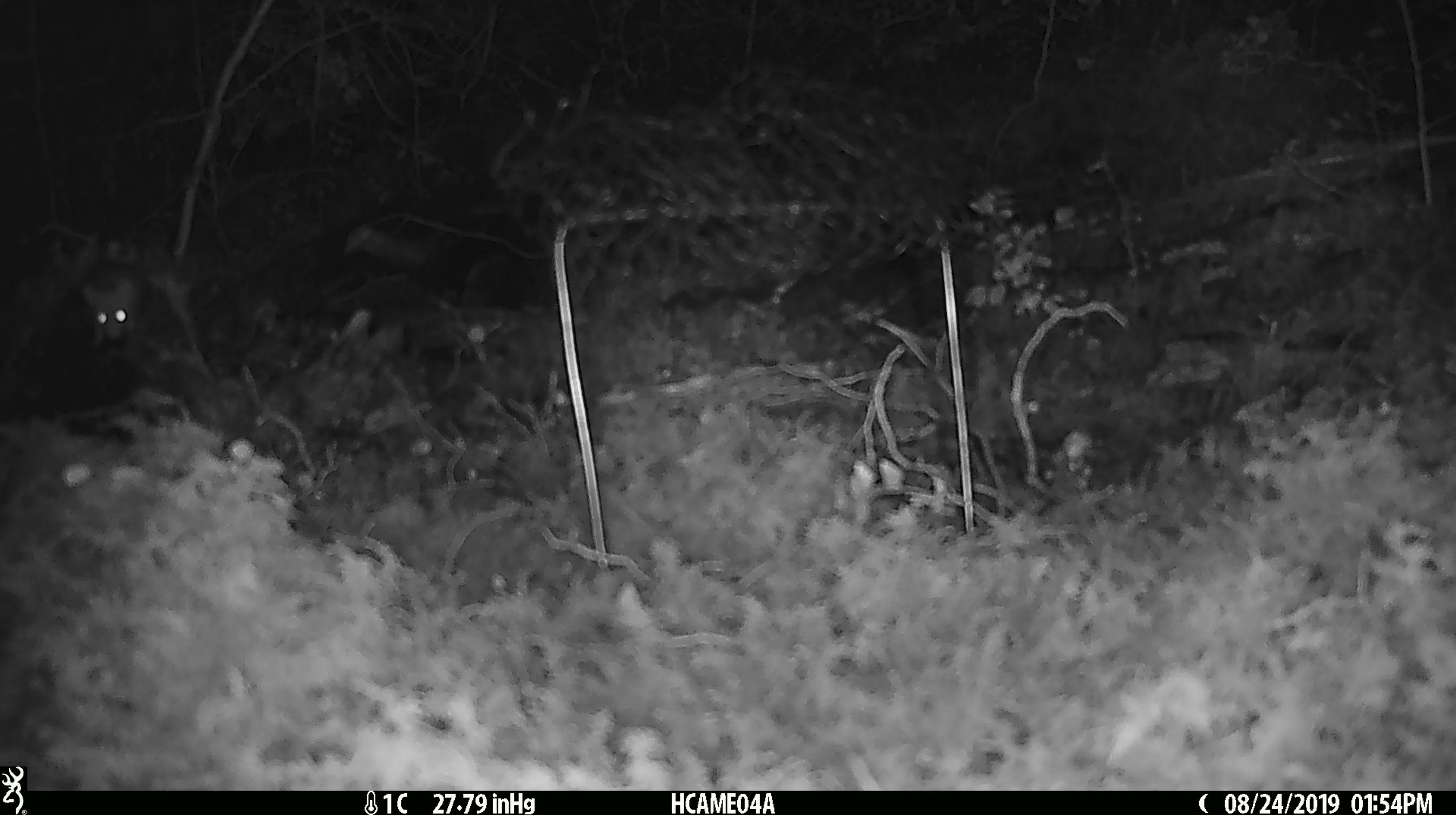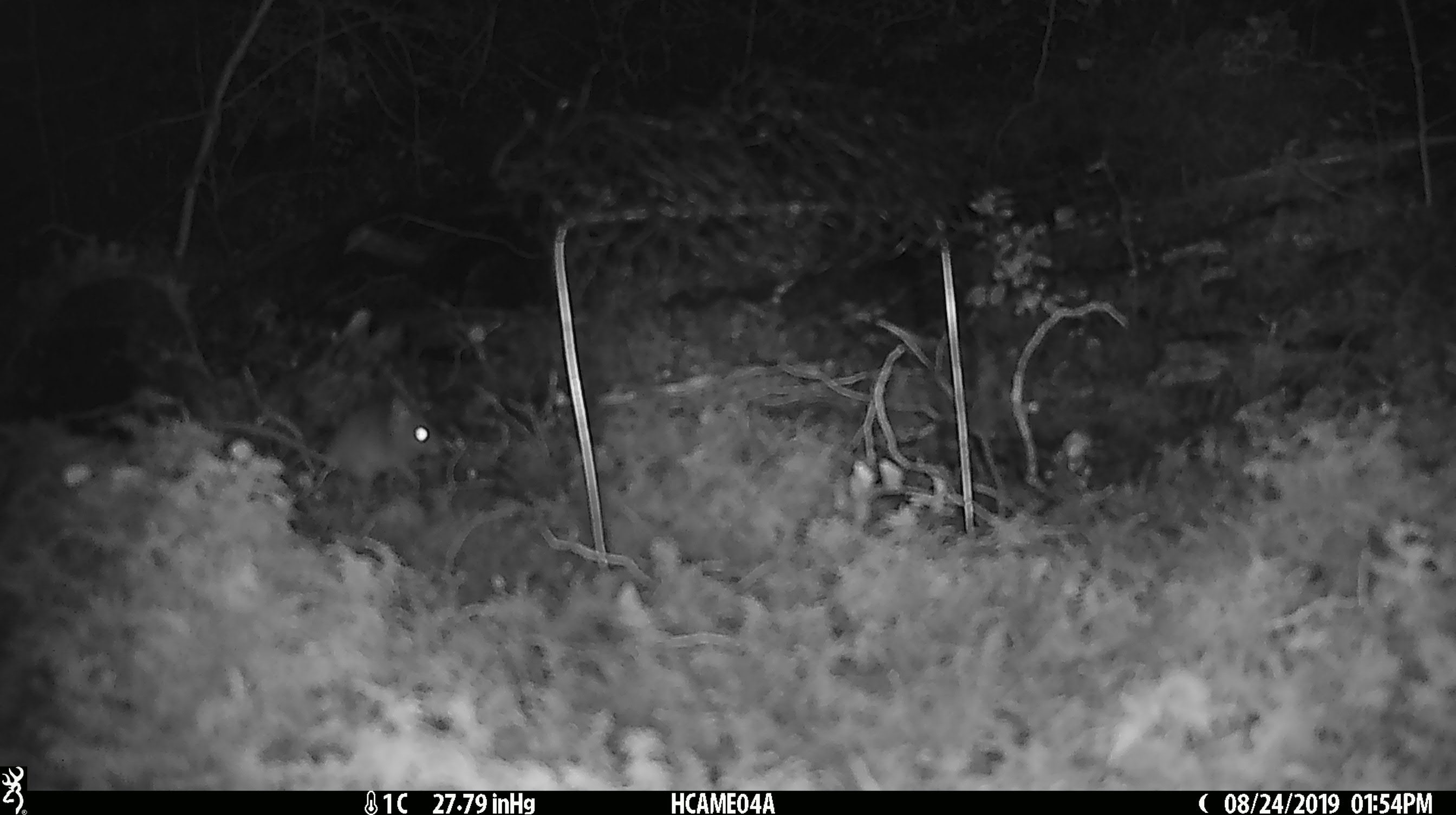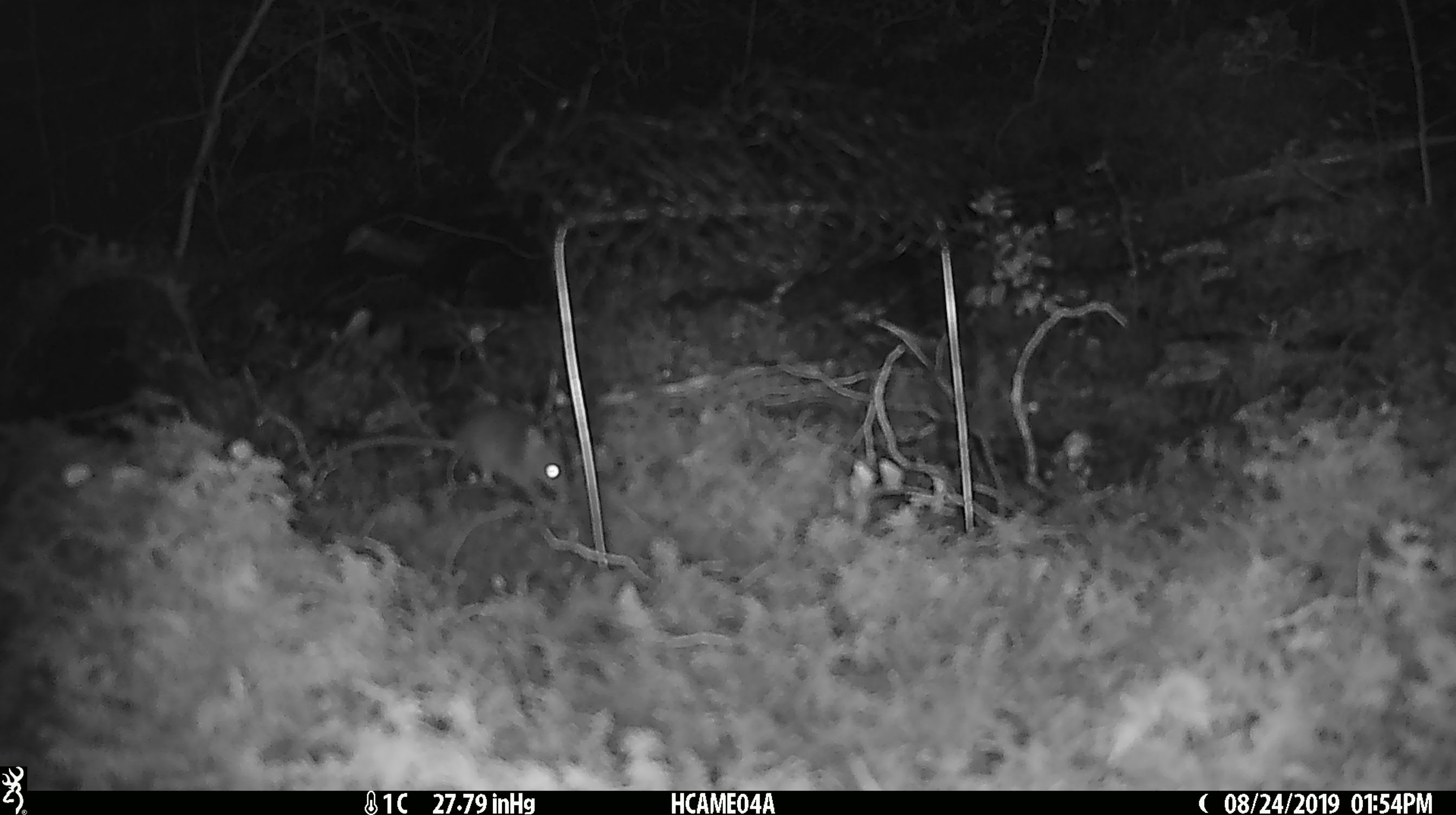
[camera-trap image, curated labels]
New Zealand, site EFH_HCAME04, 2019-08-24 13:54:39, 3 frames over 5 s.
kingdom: Animalia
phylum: Chordata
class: Mammalia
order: Rodentia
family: Muridae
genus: Mus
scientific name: Mus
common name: mouse